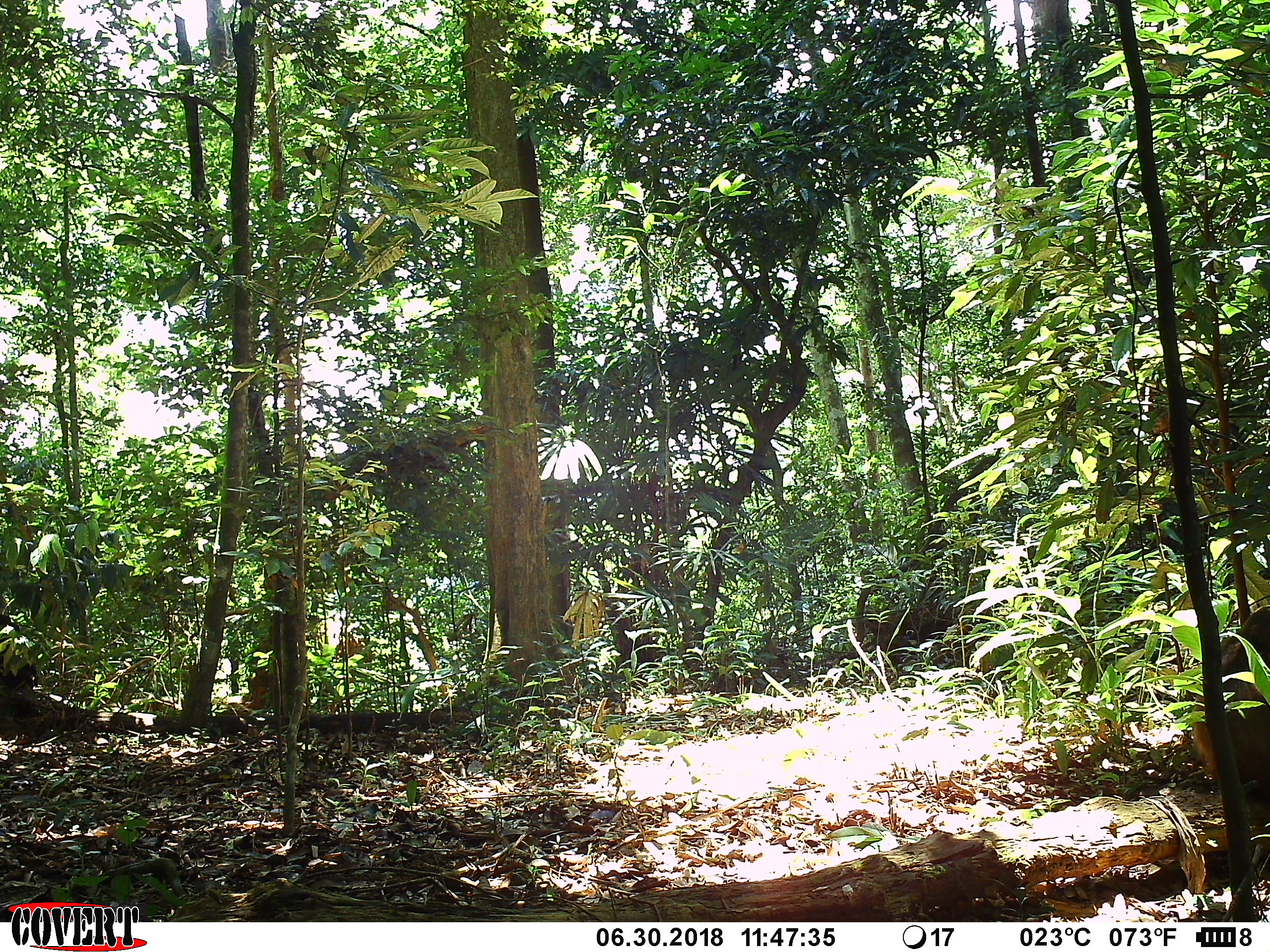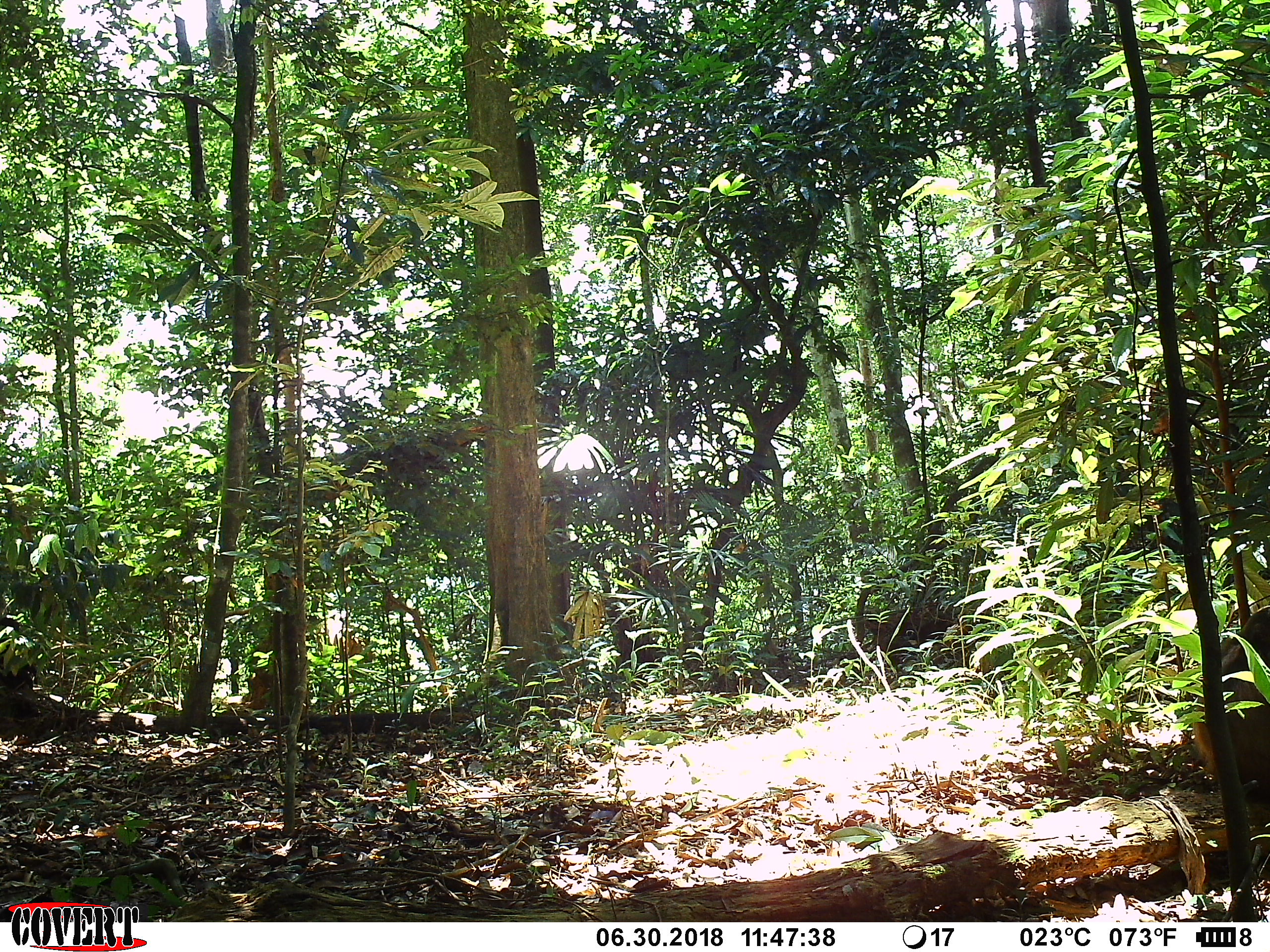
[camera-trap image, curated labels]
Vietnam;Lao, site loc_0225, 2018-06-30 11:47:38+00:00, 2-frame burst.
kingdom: Animalia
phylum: Chordata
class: Mammalia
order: Primates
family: Cercopithecidae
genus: Macaca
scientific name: Macaca arctoides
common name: stump-tailed macaque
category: stump tailed macaque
Stump tailed macaque (stump-tailed macaque) (Macaca arctoides). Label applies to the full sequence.